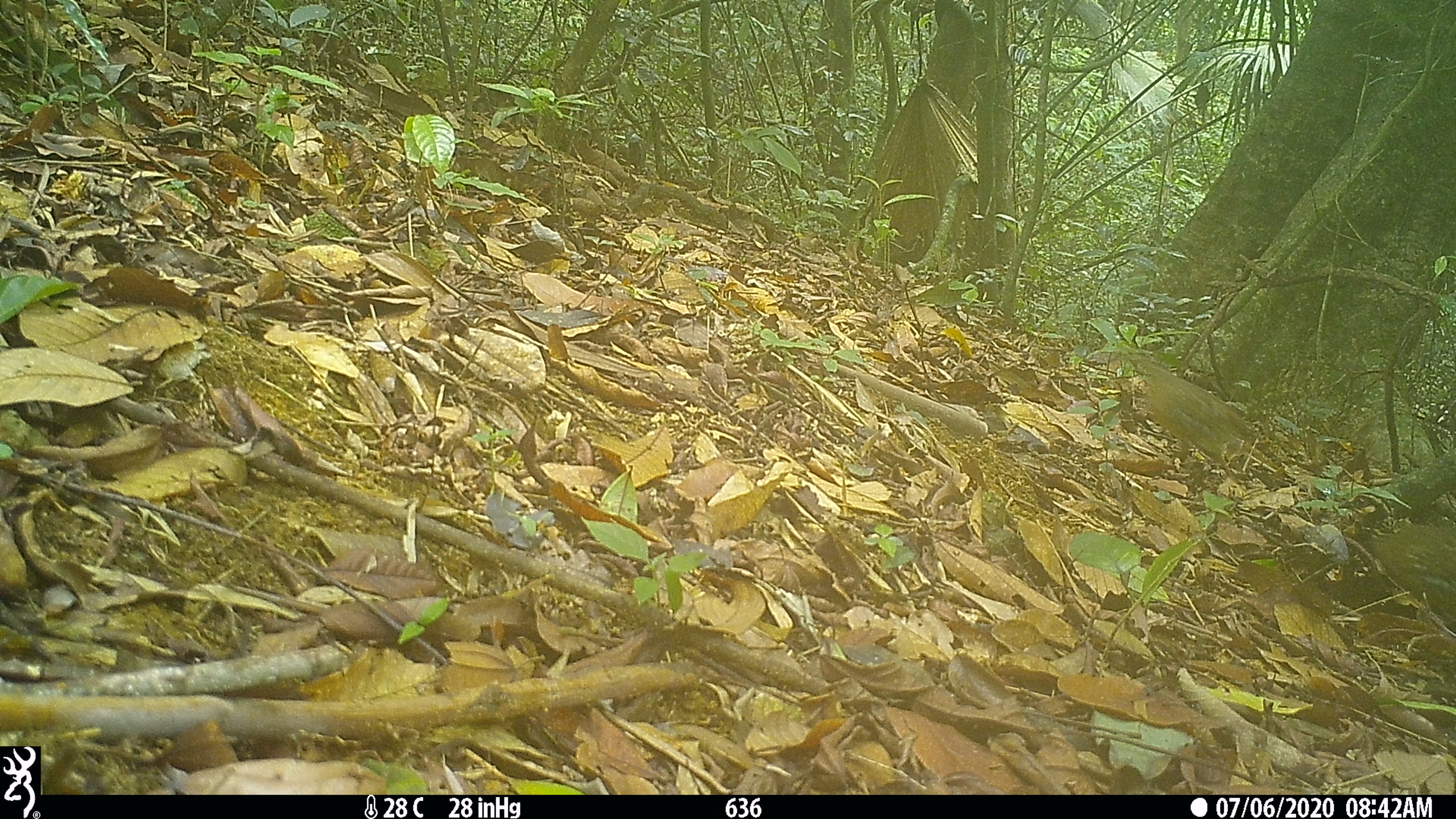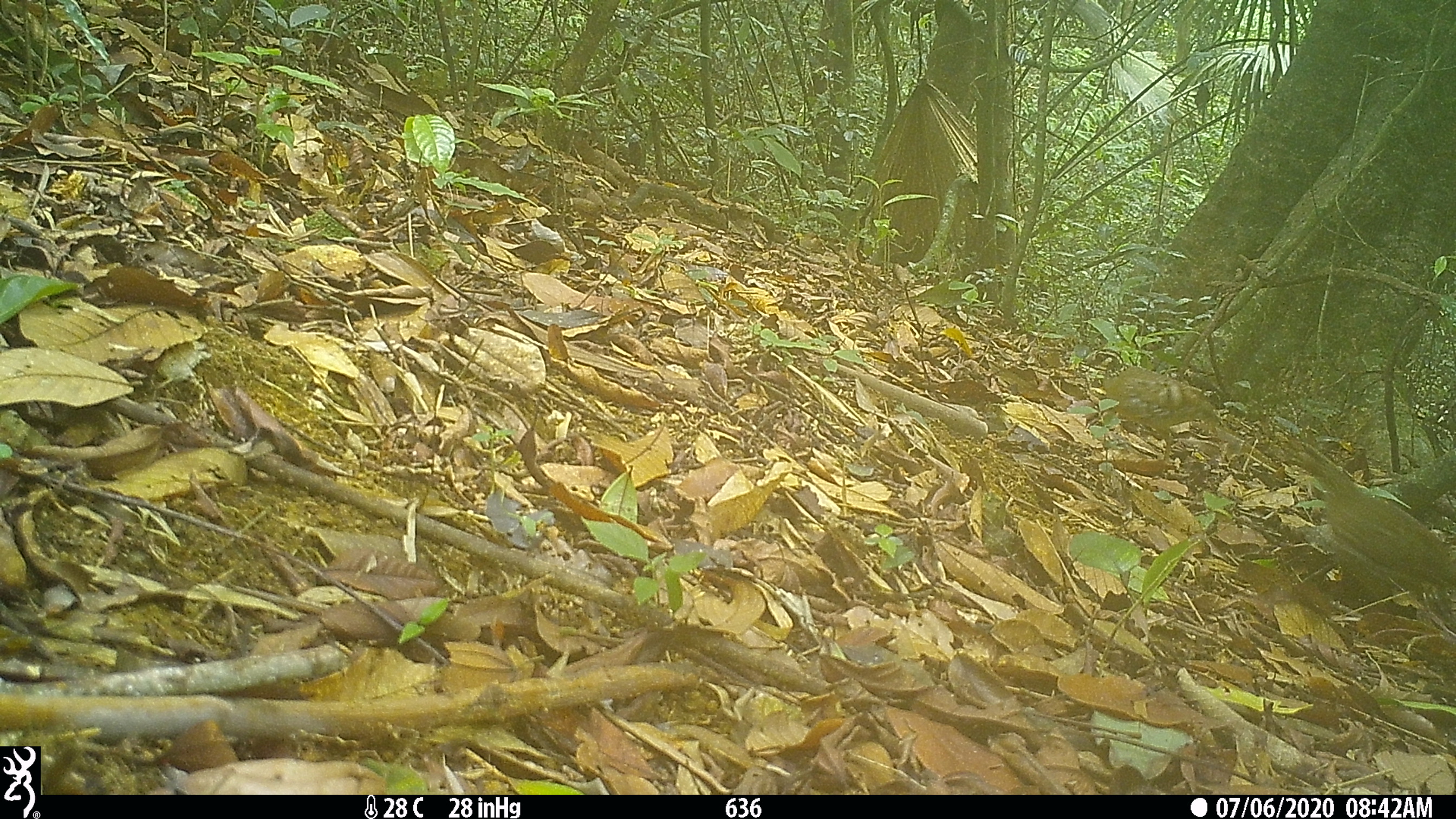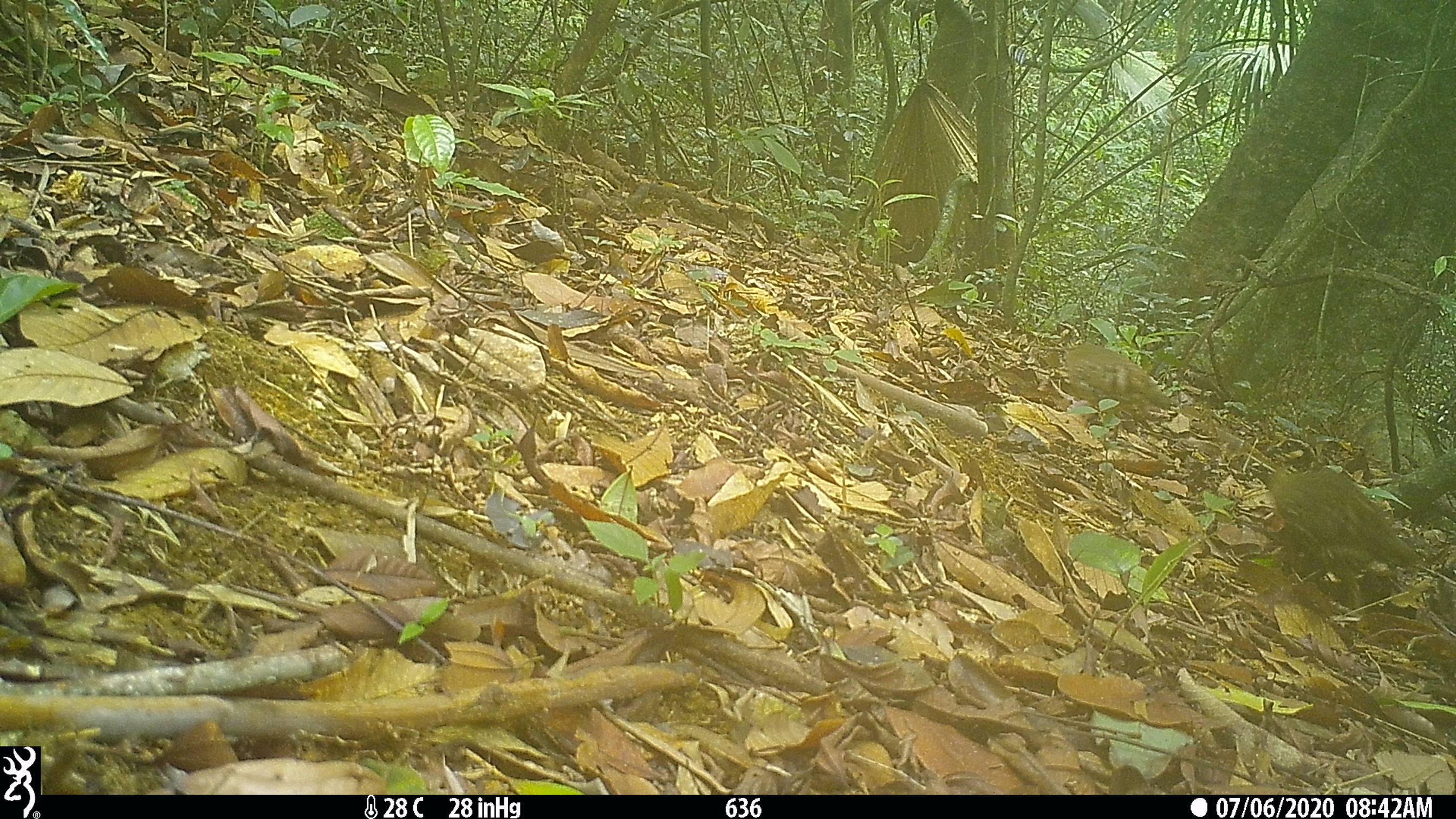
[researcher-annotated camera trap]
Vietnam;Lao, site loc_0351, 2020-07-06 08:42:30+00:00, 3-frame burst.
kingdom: Animalia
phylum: Chordata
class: Aves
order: Galliformes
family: Phasianidae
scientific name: Phasianidae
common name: partridge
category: unidentified partridge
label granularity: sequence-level